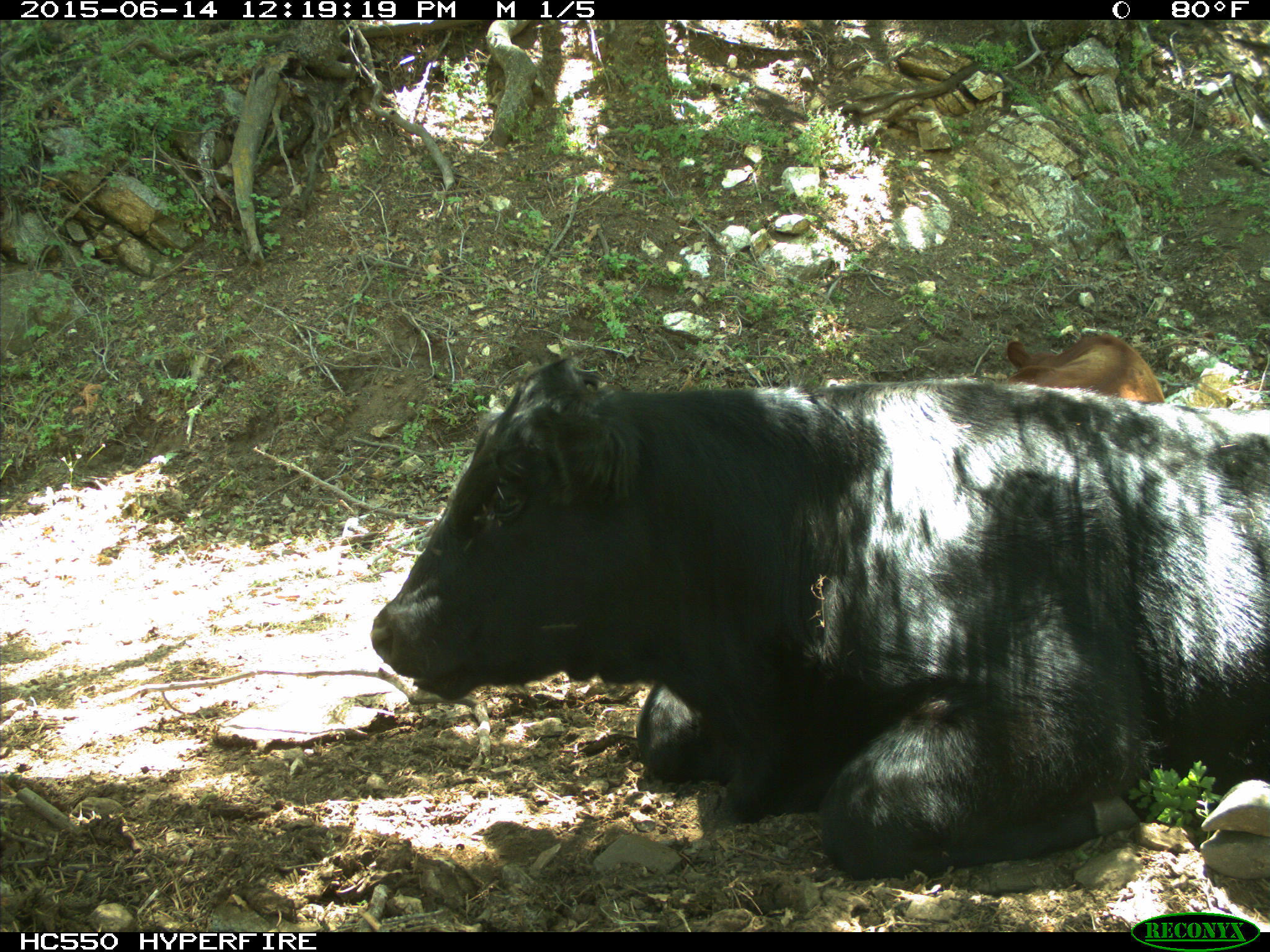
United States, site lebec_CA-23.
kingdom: Animalia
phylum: Chordata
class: Mammalia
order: Artiodactyla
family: Bovidae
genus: Bos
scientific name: Bos taurus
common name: domestic cow